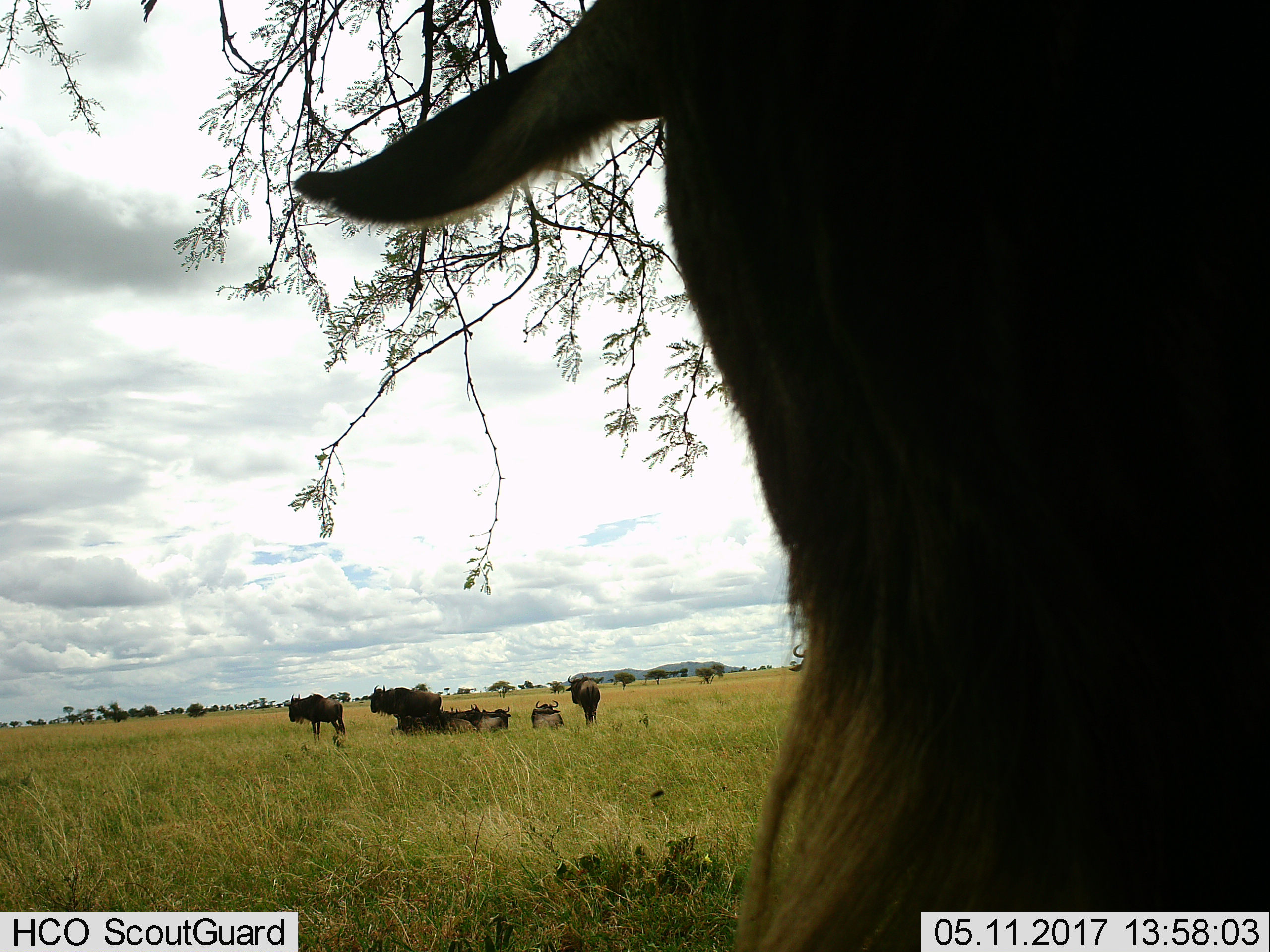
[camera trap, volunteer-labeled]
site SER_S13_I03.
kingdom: Animalia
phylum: Chordata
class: Mammalia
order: Artiodactyla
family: Bovidae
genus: Connochaetes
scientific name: Connochaetes taurinus taurinus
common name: blue wildebeest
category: wildebeestblue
Wildebeestblue (blue wildebeest) (Connochaetes taurinus taurinus), count 8. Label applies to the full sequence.